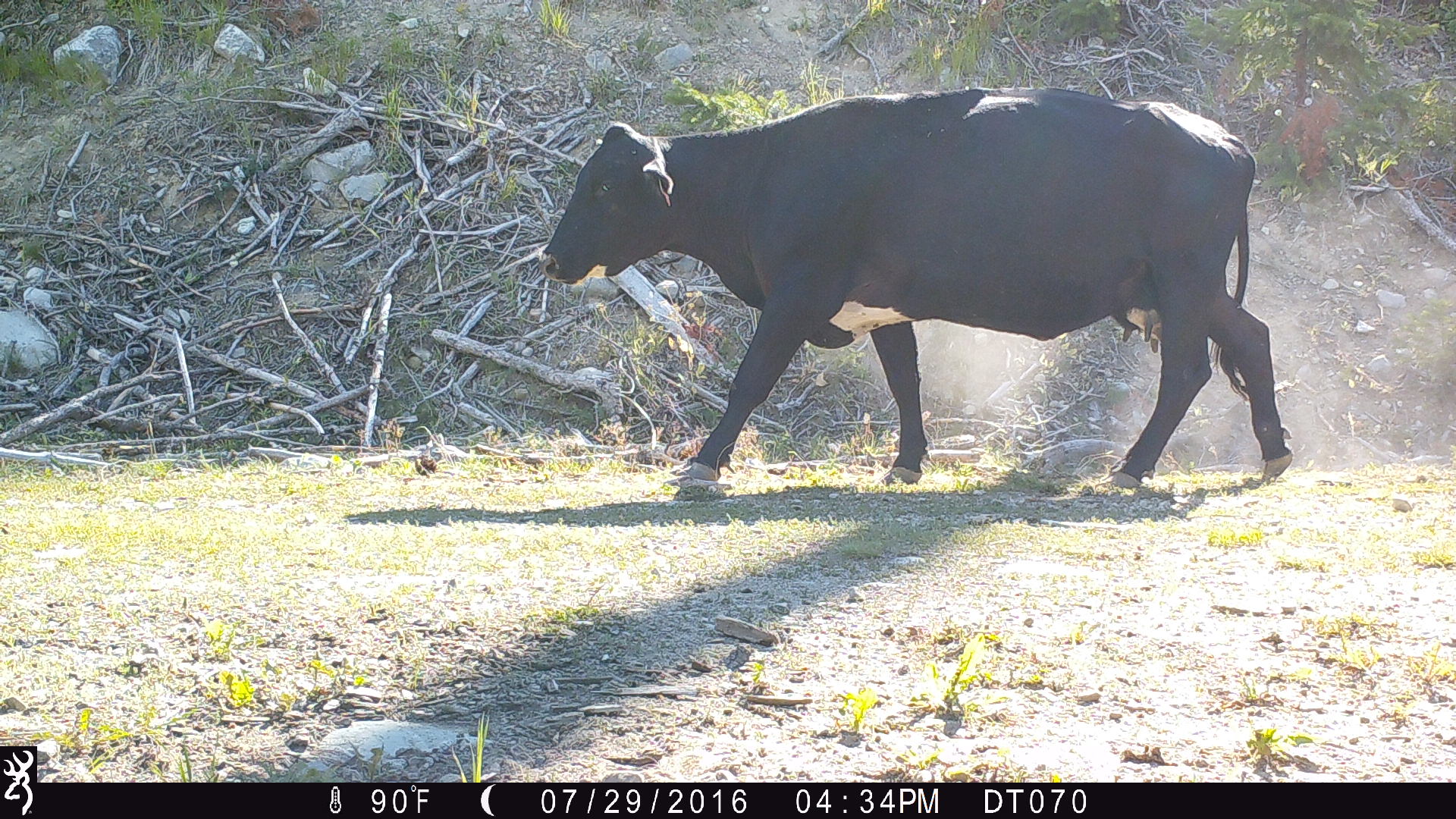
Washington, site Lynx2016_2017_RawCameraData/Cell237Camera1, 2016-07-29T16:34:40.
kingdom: Animalia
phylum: Chordata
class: Mammalia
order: Artiodactyla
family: Bovidae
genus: Bos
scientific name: Bos taurus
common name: domestic cattle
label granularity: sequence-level